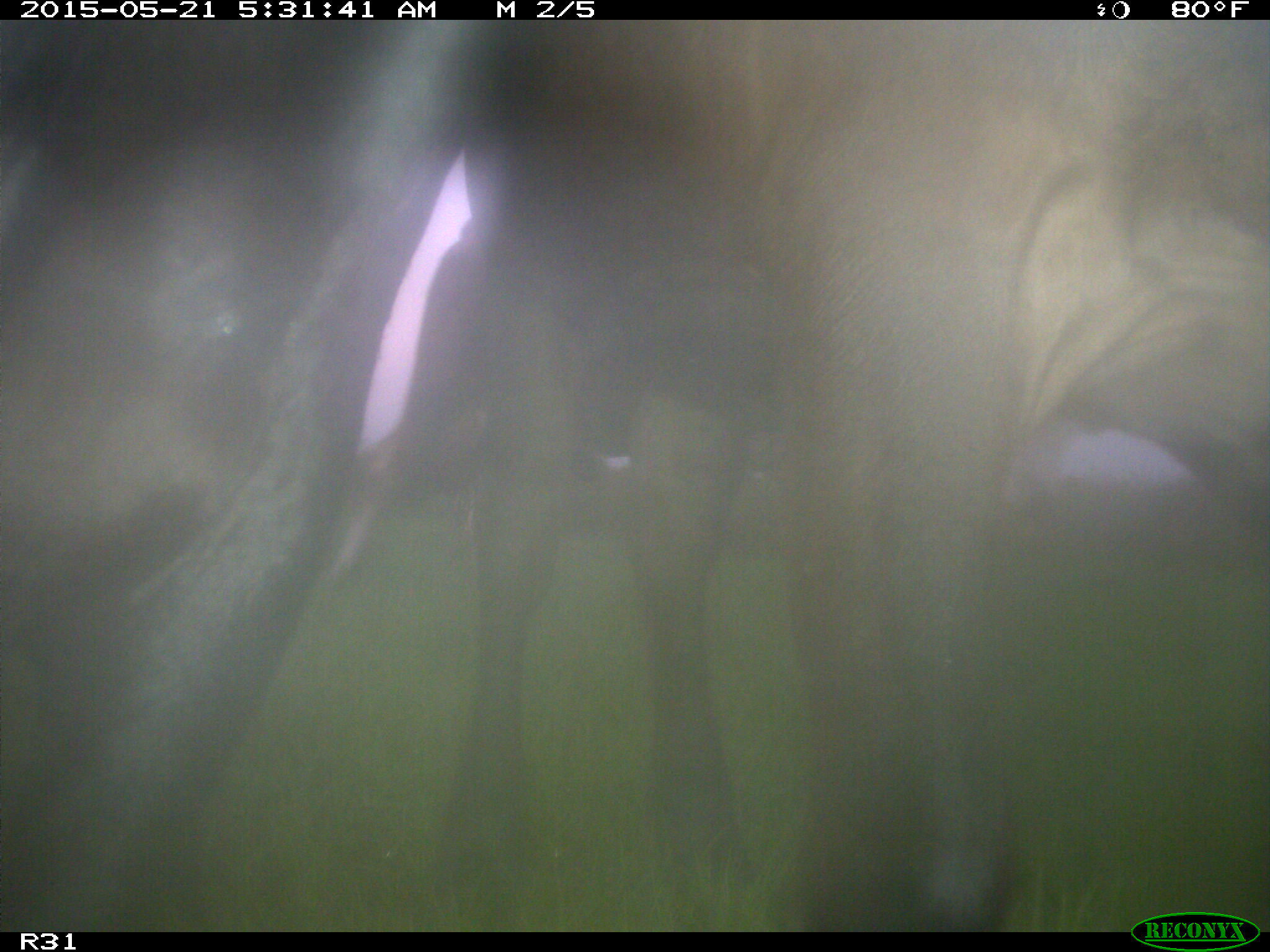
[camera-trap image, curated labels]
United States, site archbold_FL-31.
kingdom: Animalia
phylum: Chordata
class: Mammalia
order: Artiodactyla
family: Bovidae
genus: Bos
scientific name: Bos taurus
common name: domestic cow